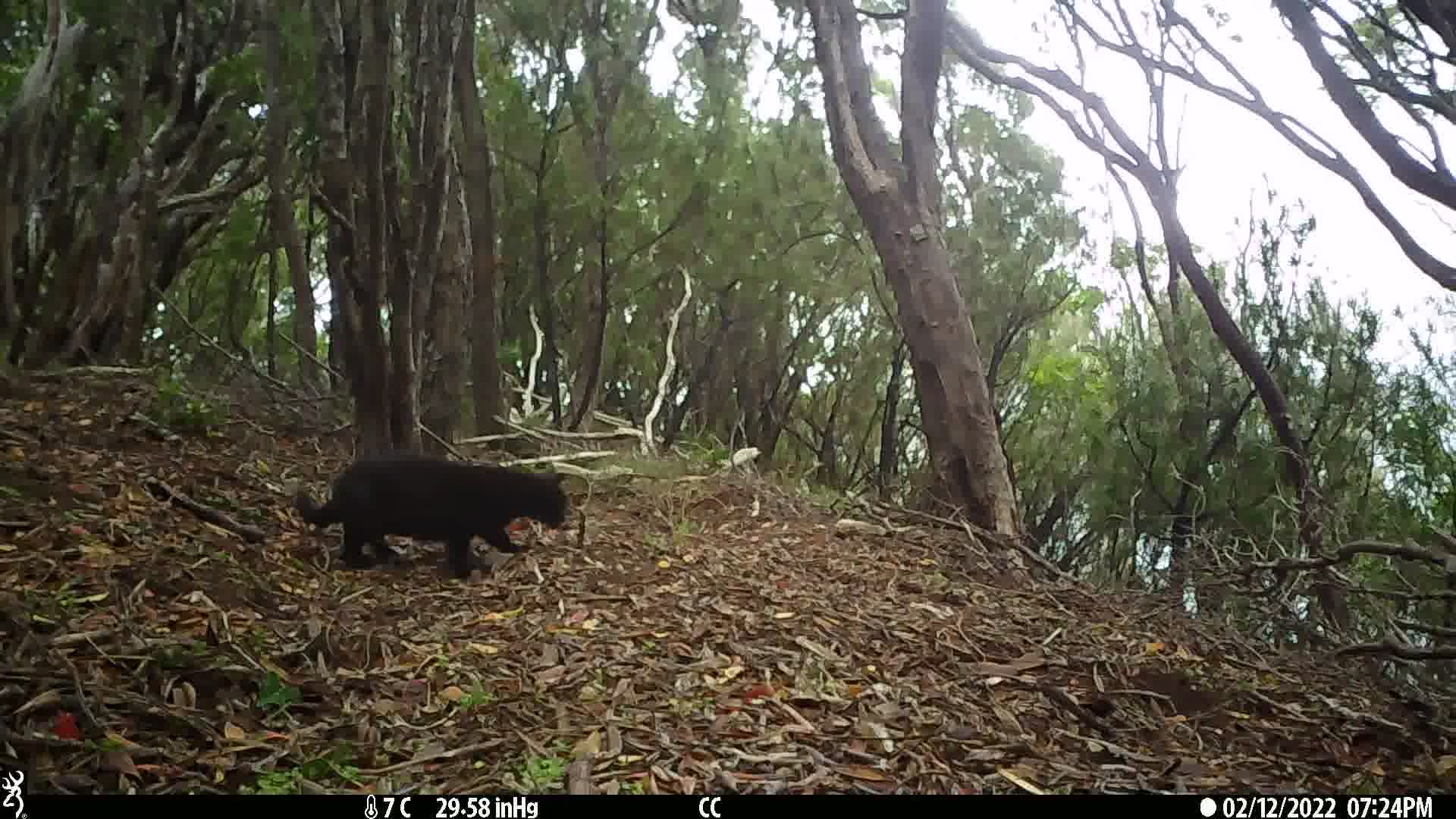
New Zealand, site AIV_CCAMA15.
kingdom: Animalia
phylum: Chordata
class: Mammalia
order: Carnivora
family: Felidae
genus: Felis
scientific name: Felis catus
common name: domestic cat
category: cat